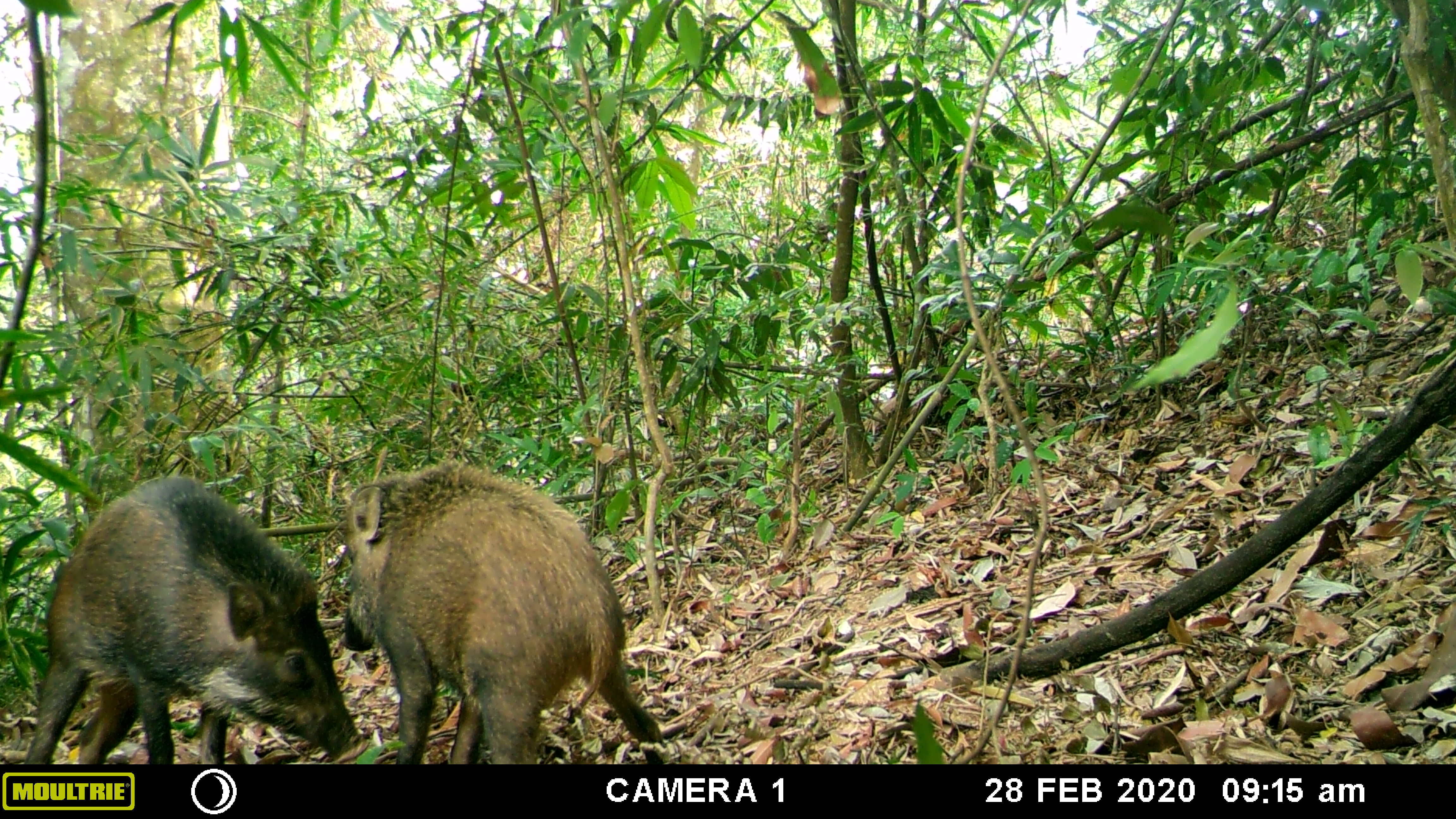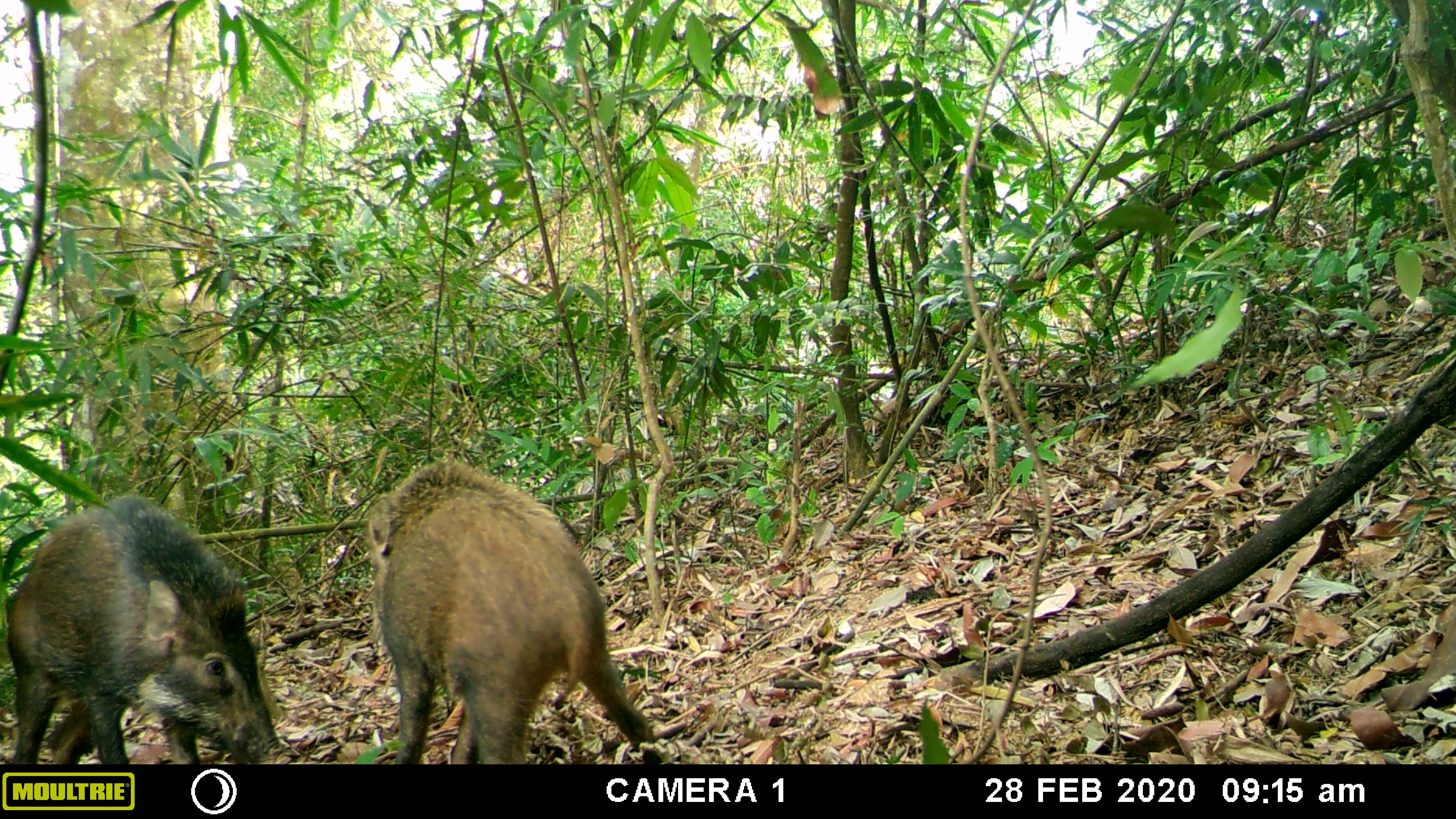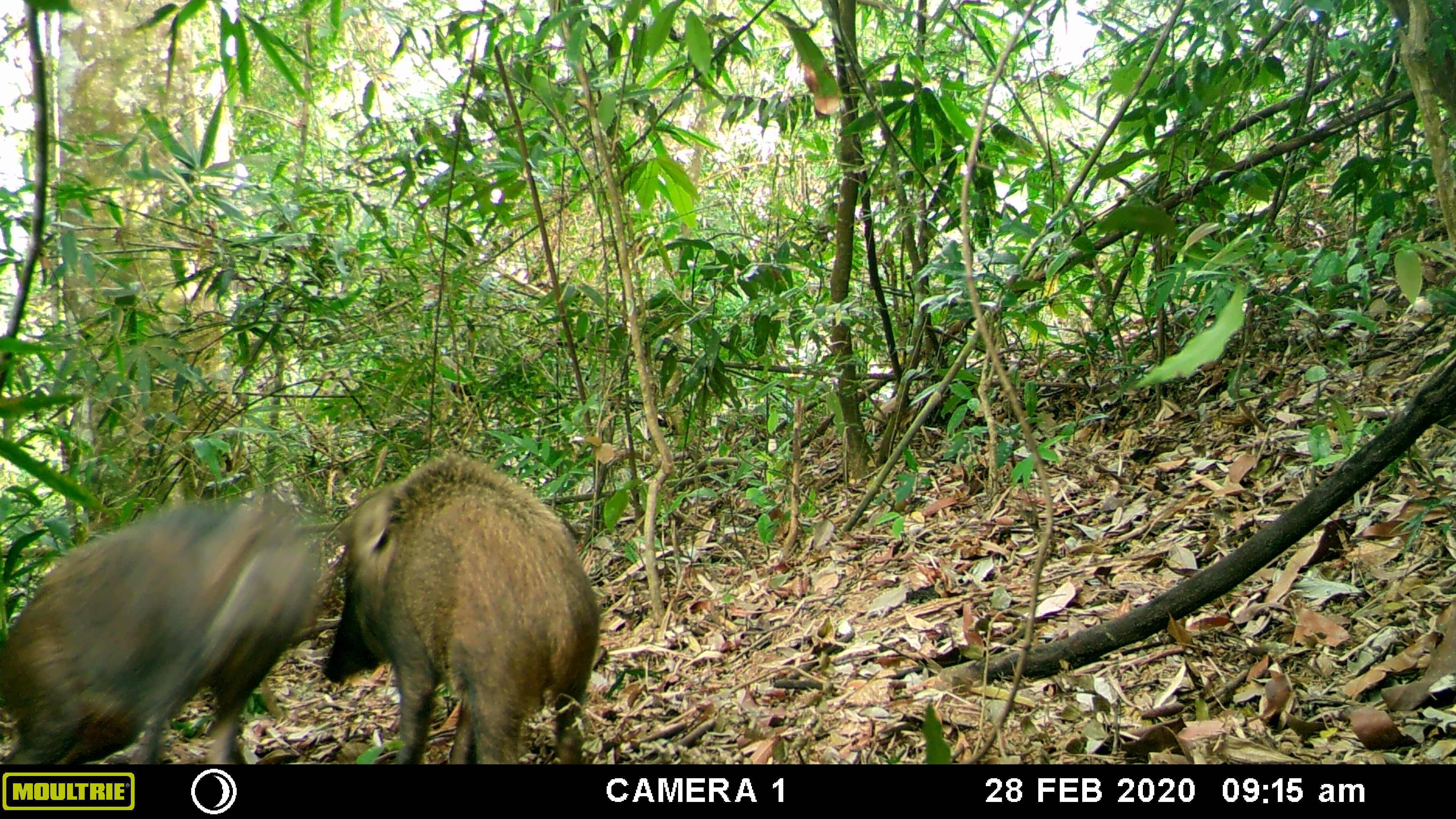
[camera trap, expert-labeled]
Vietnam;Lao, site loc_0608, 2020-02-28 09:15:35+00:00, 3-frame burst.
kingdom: Animalia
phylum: Chordata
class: Mammalia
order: Artiodactyla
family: Suidae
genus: Sus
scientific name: Sus scrofa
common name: eurasian wild pig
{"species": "eurasian wild pig (Sus scrofa)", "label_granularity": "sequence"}